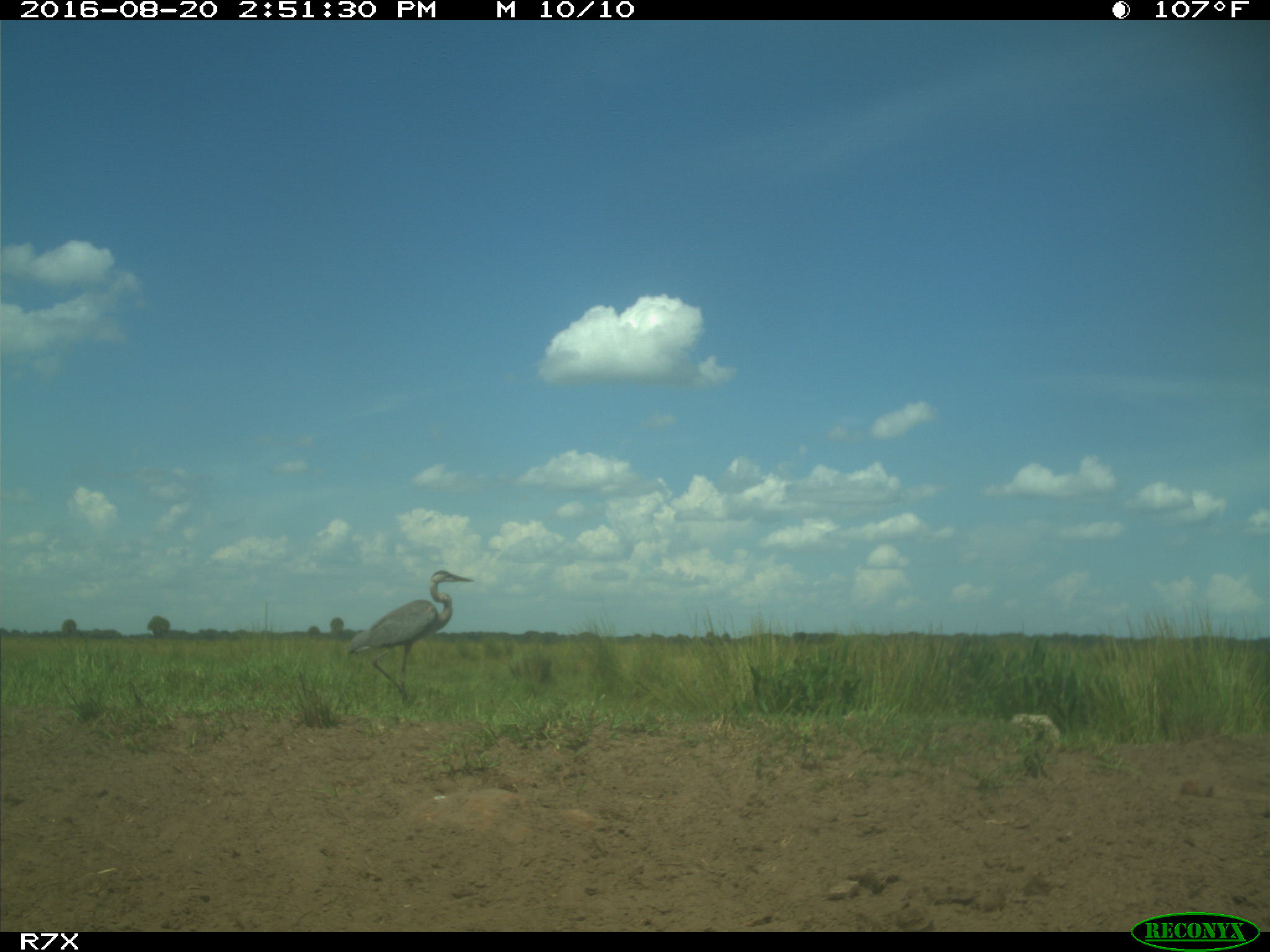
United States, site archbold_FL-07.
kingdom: Animalia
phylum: Chordata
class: Aves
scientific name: Aves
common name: birds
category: unidentified bird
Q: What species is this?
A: Unidentified bird (birds) (Aves).